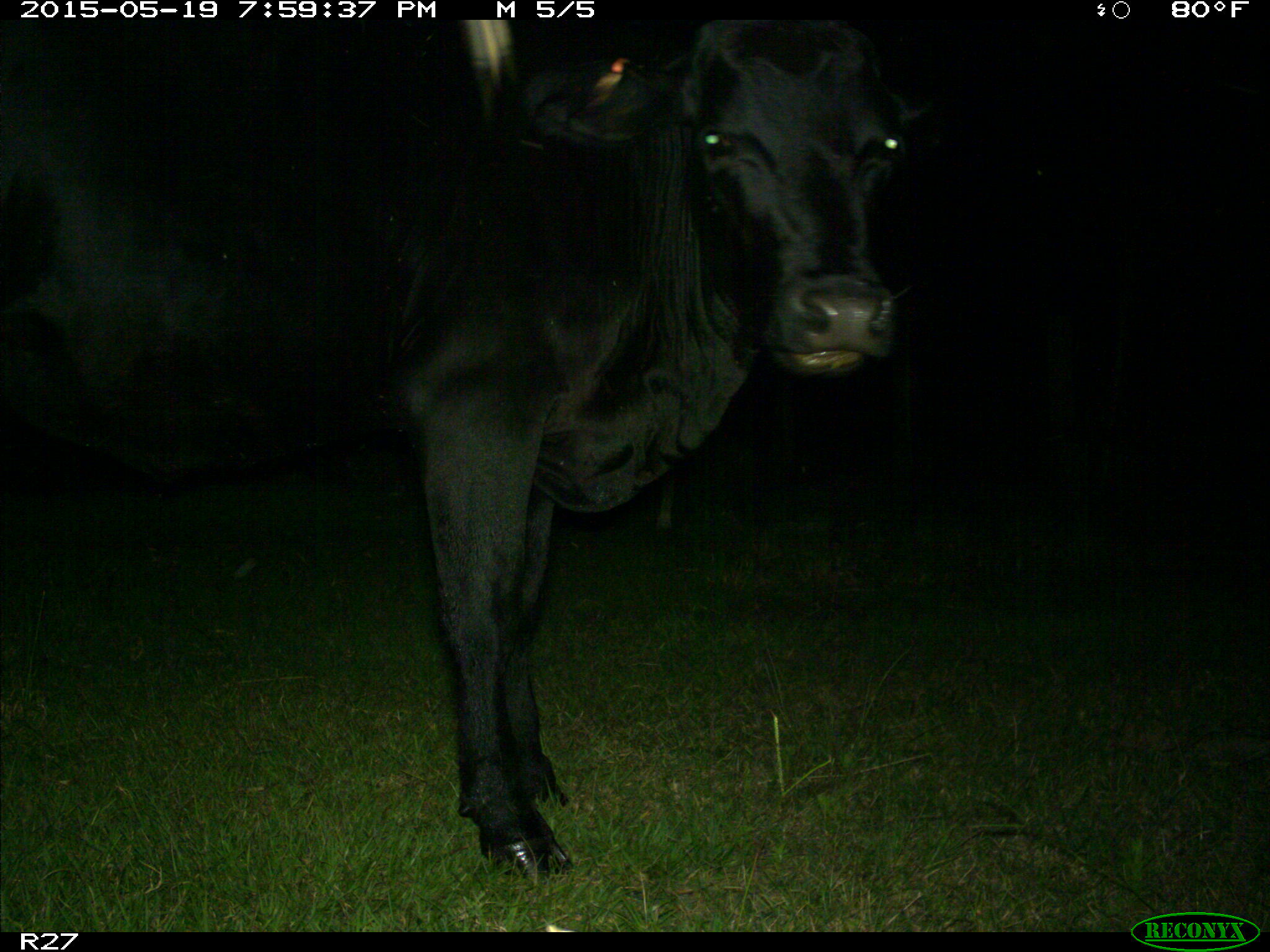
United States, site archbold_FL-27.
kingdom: Animalia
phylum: Chordata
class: Mammalia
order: Artiodactyla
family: Bovidae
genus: Bos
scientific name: Bos taurus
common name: domestic cow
Bos taurus (domestic cow).